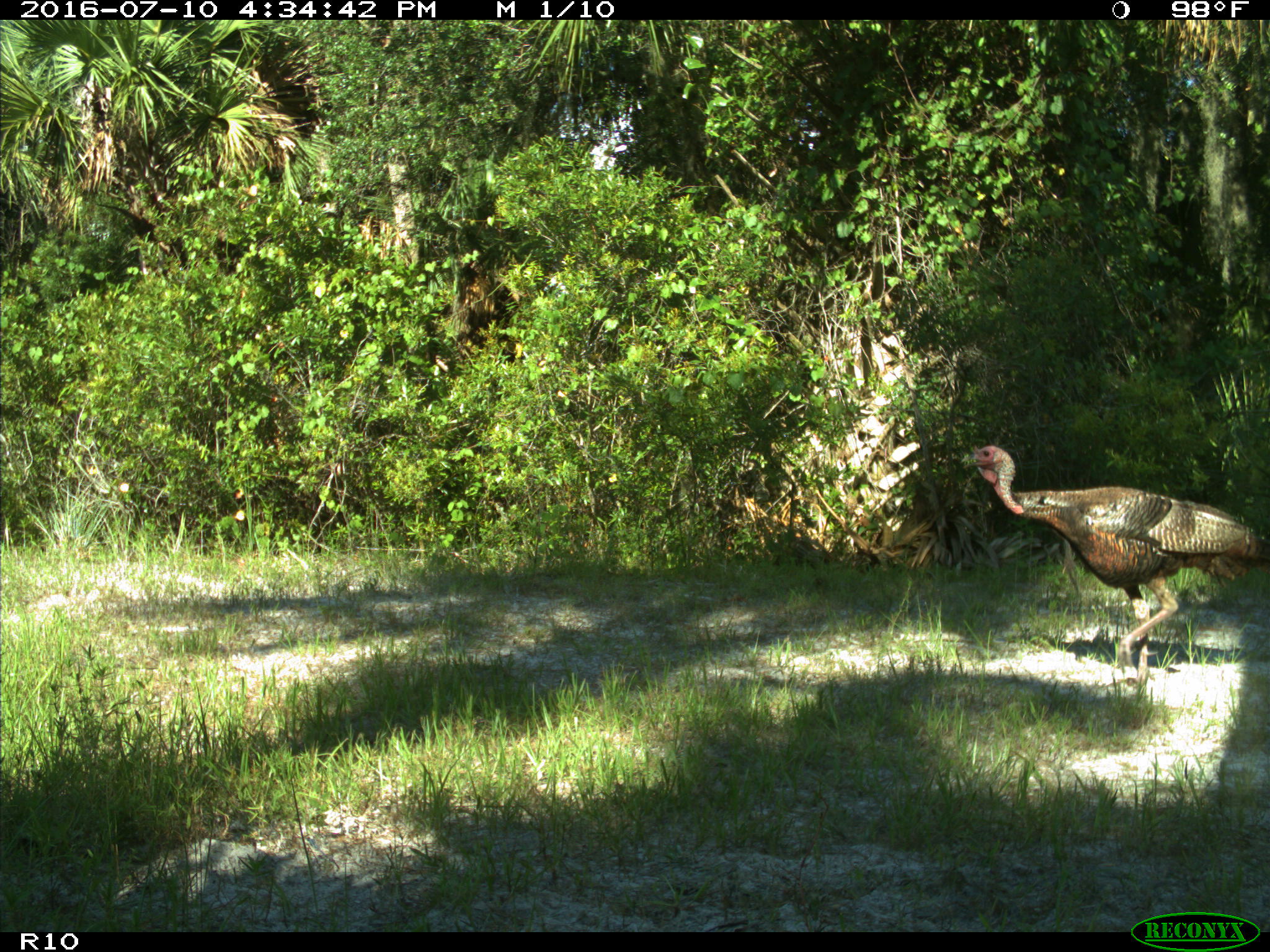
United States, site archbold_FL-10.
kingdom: Animalia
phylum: Chordata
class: Aves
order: Galliformes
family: Phasianidae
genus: Meleagris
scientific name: Meleagris gallopavo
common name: wild turkey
Meleagris gallopavo (wild turkey).